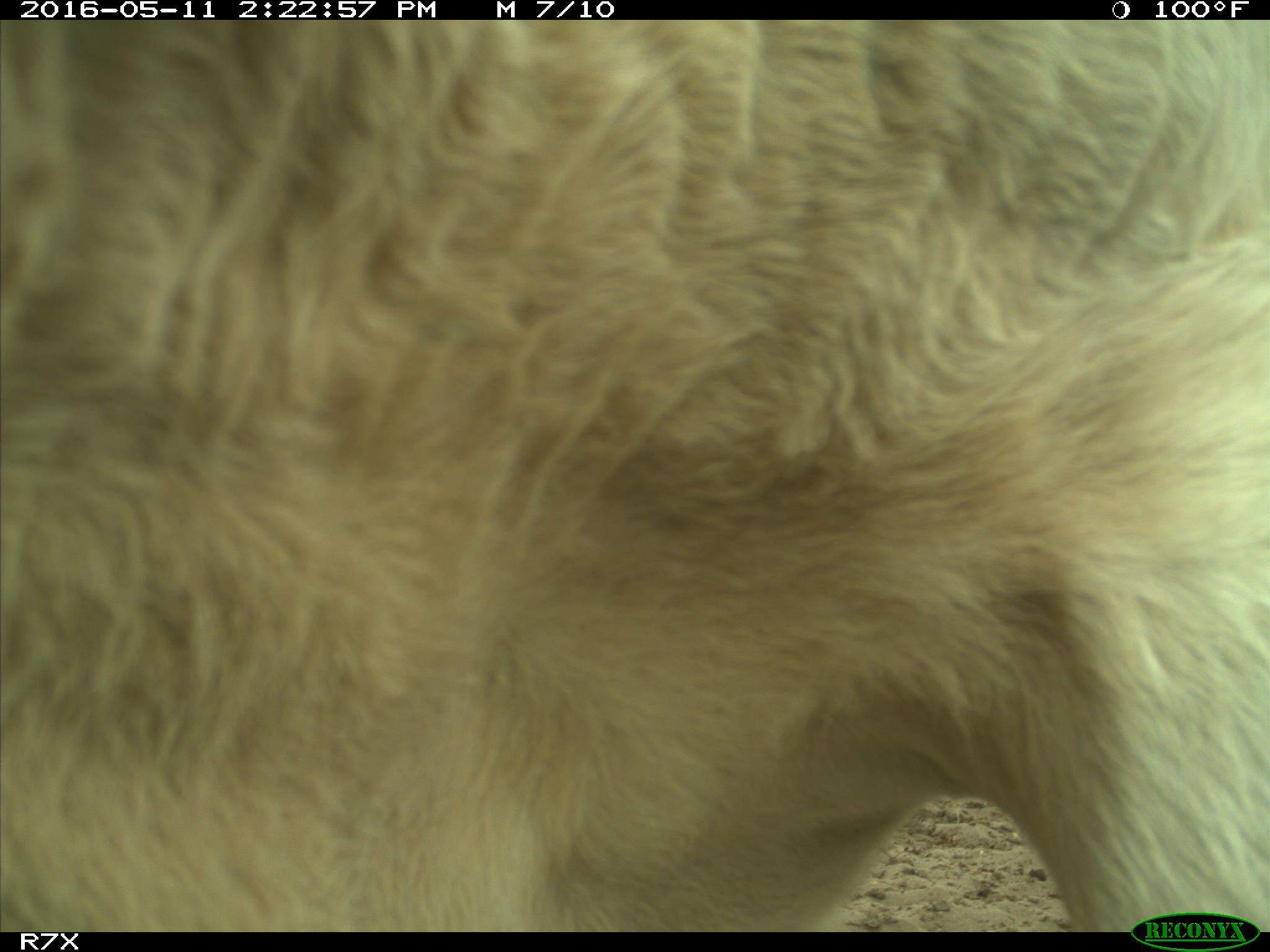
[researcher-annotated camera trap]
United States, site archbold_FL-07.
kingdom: Animalia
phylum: Chordata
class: Mammalia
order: Artiodactyla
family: Bovidae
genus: Bos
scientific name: Bos taurus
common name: domestic cow